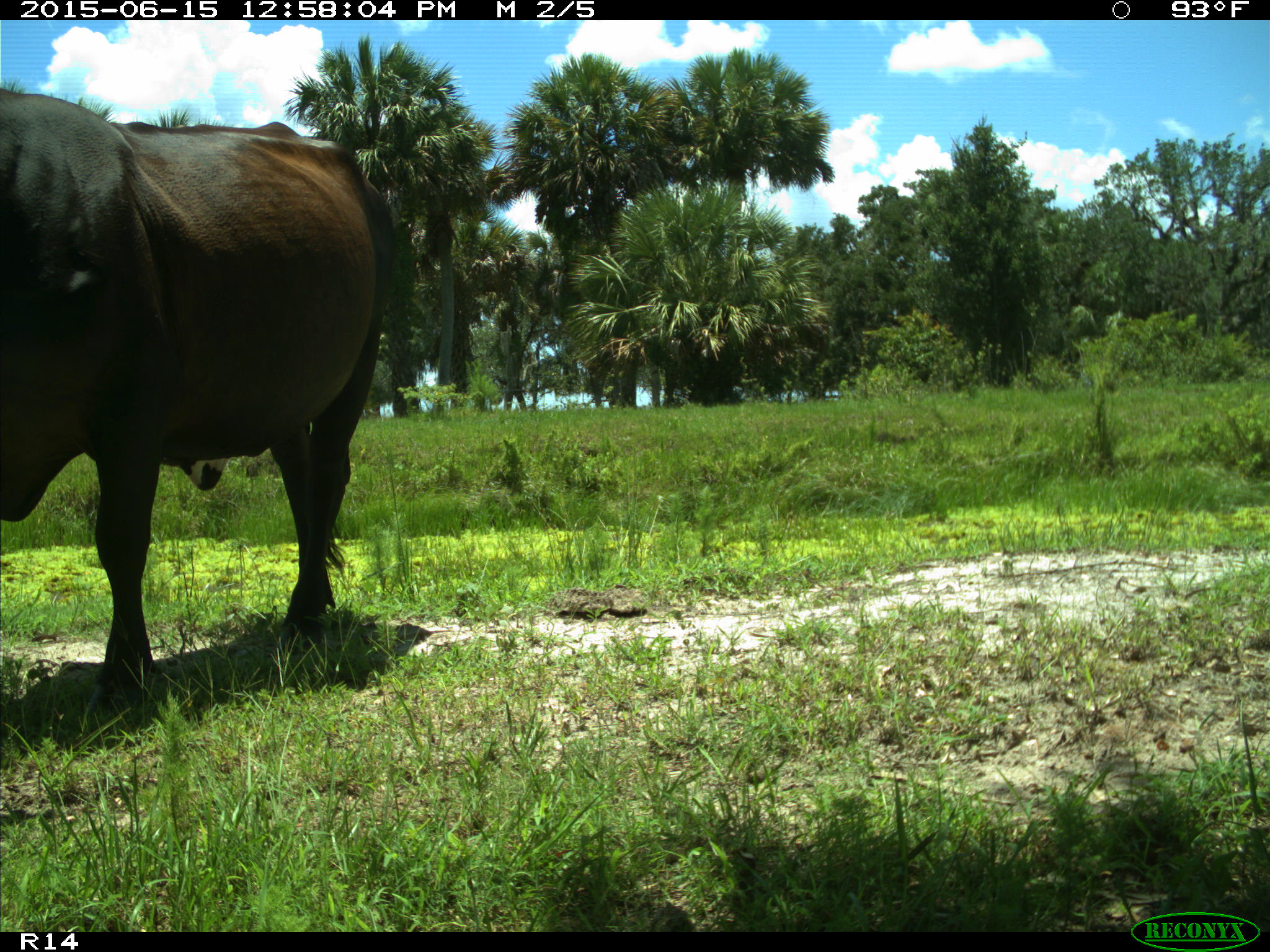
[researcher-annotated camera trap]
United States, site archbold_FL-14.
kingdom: Animalia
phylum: Chordata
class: Mammalia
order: Artiodactyla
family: Bovidae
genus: Bos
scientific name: Bos taurus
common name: domestic cow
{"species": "Bos taurus (domestic cow)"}